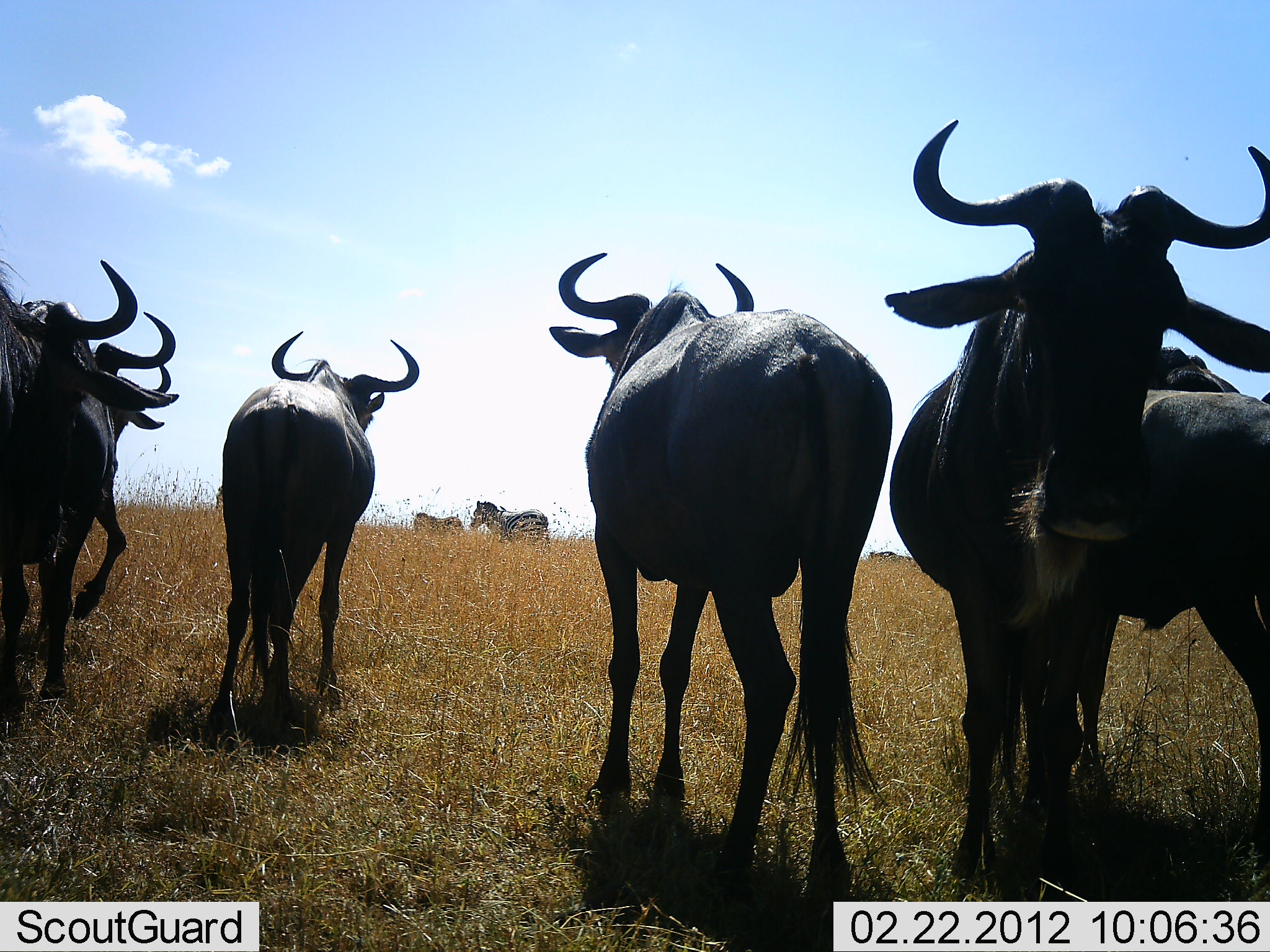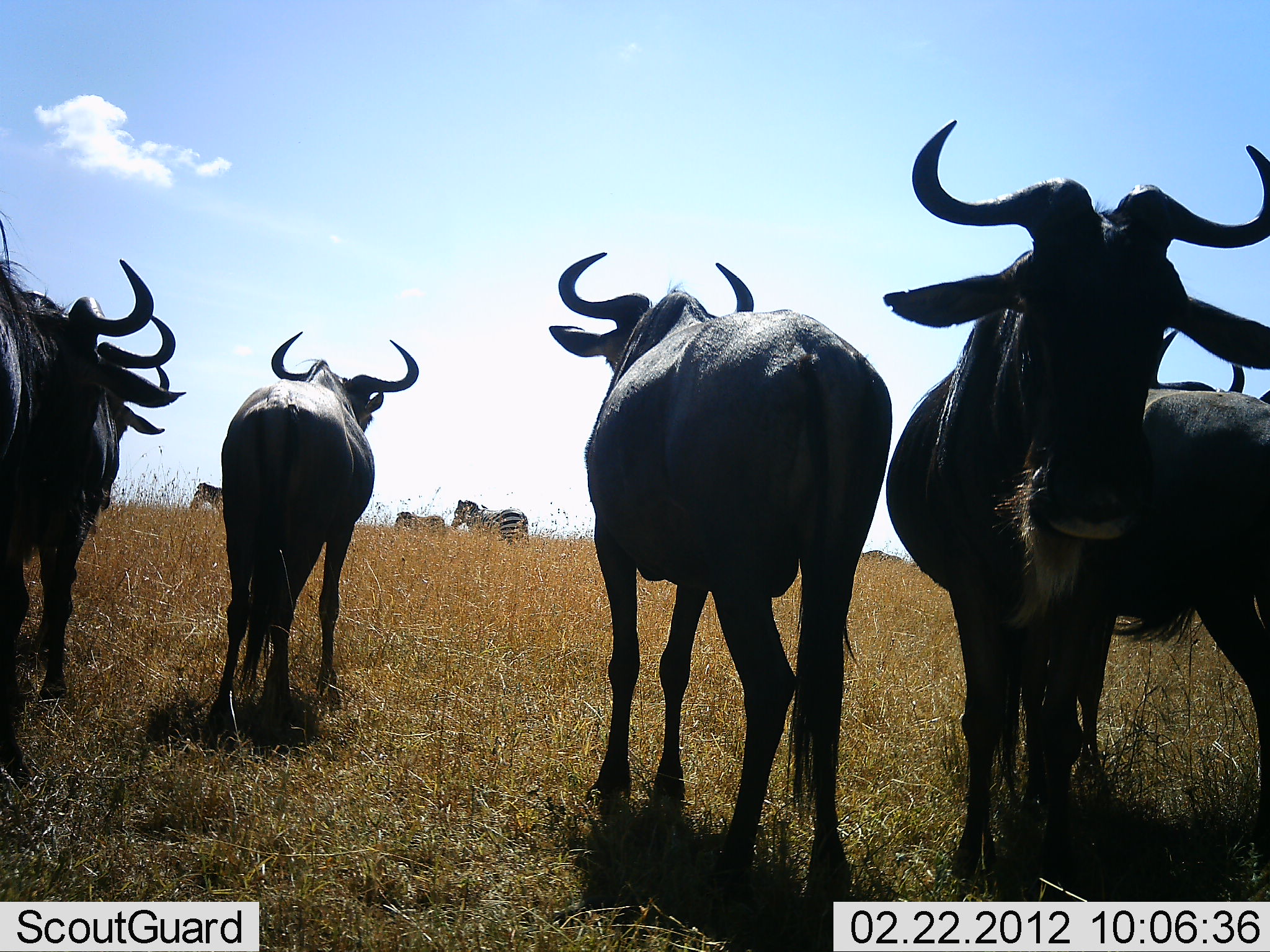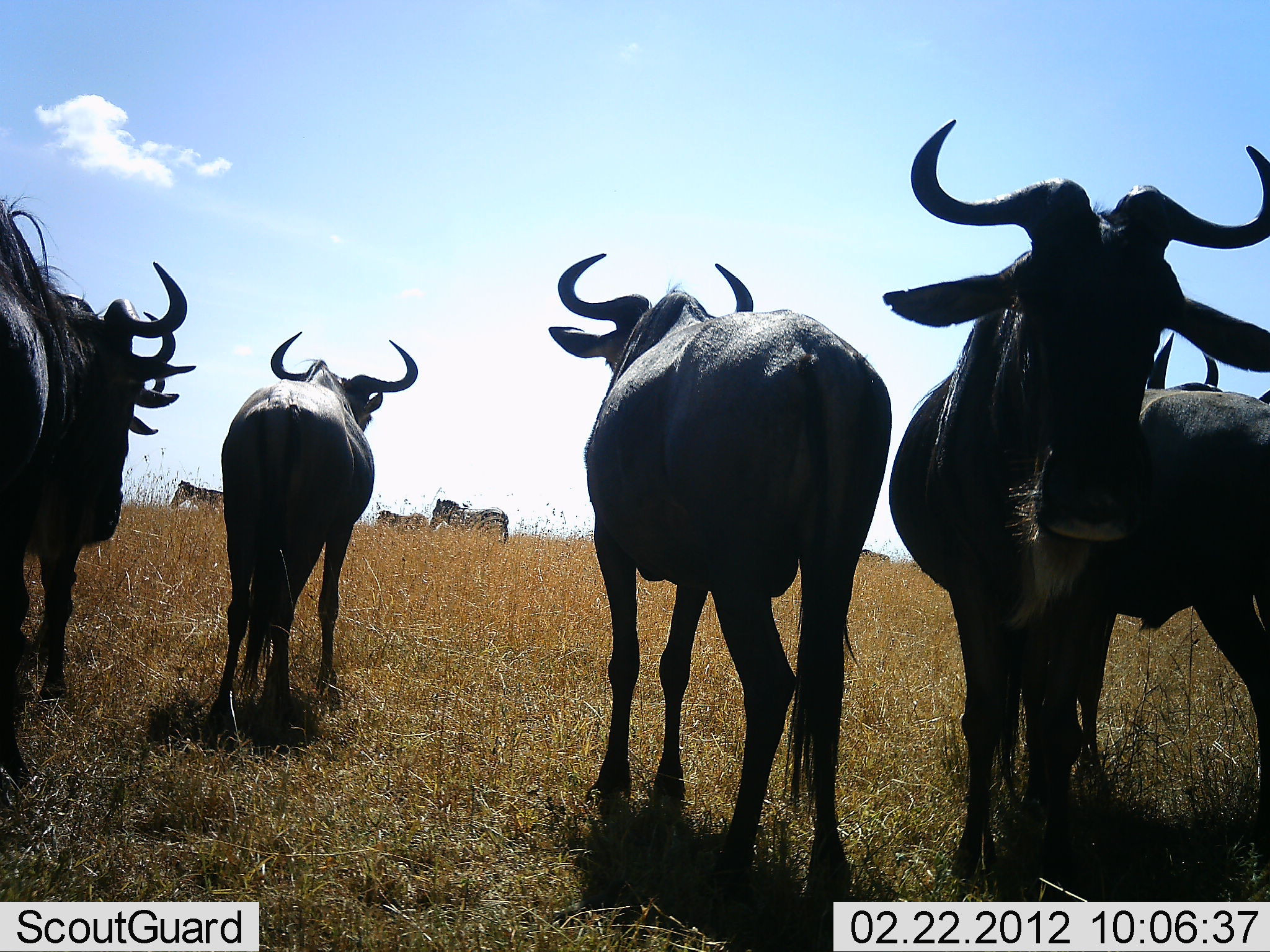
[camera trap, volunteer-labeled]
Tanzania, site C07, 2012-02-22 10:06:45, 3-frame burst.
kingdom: Animalia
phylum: Chordata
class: Mammalia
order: Artiodactyla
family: Bovidae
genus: Connochaetes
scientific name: Connochaetes taurinus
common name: blue wildebeest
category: wildebeest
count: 7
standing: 100%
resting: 0%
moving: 7%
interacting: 0%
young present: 0%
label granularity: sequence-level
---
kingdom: Animalia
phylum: Chordata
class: Mammalia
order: Perissodactyla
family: Equidae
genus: Equus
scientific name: Equus quagga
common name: plains zebra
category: zebra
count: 3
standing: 8%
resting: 0%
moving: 100%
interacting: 0%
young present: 15%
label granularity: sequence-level